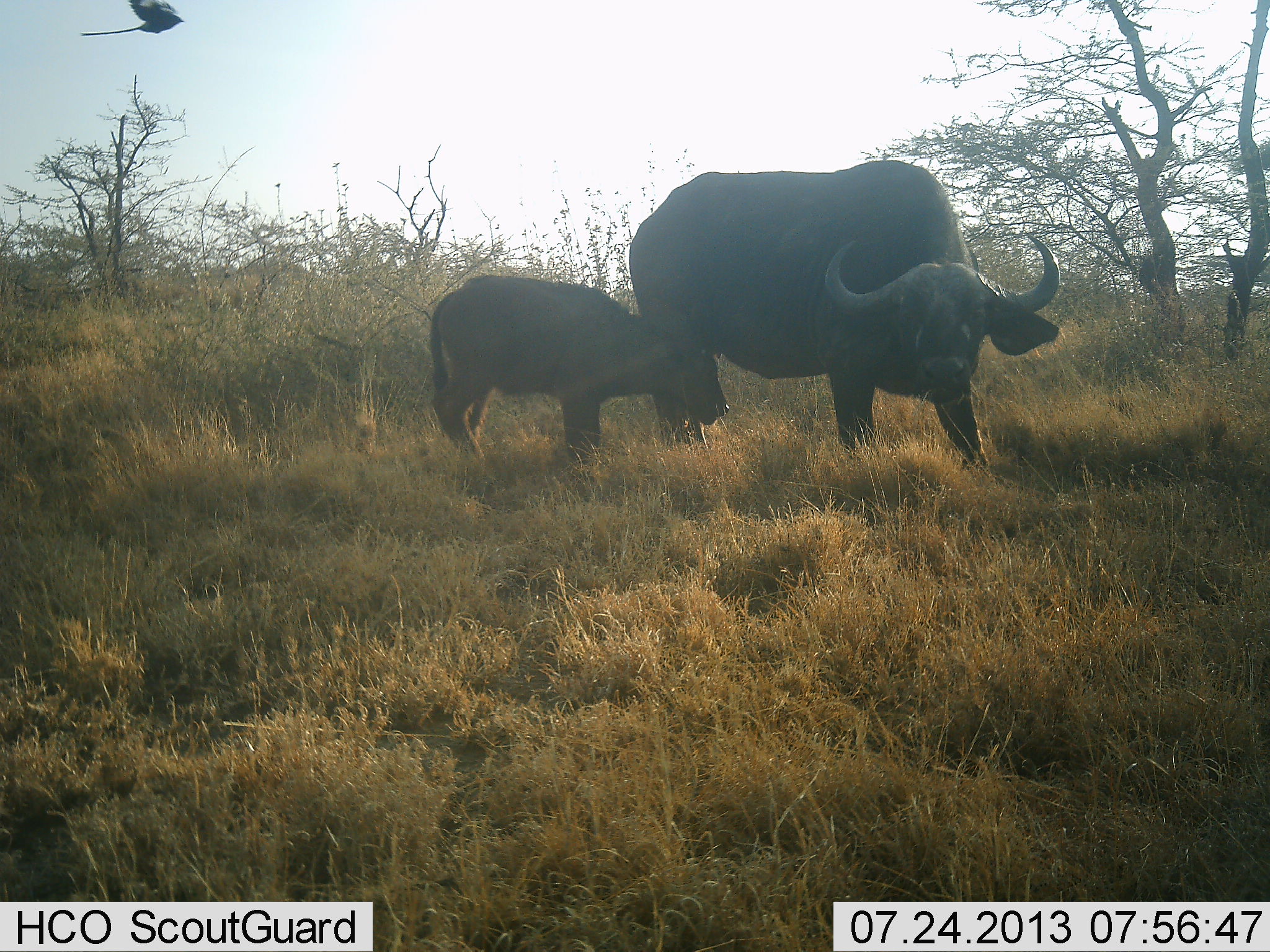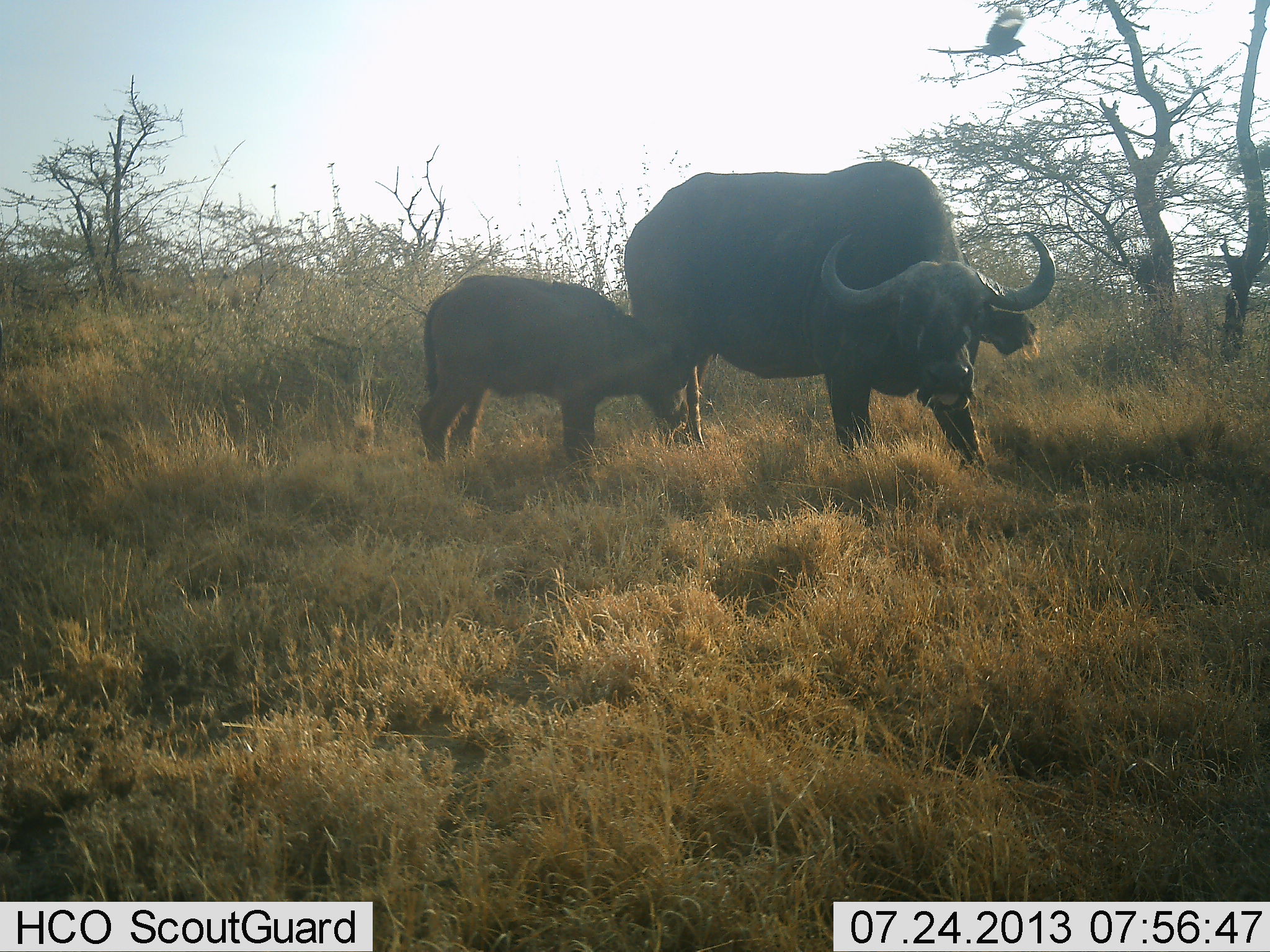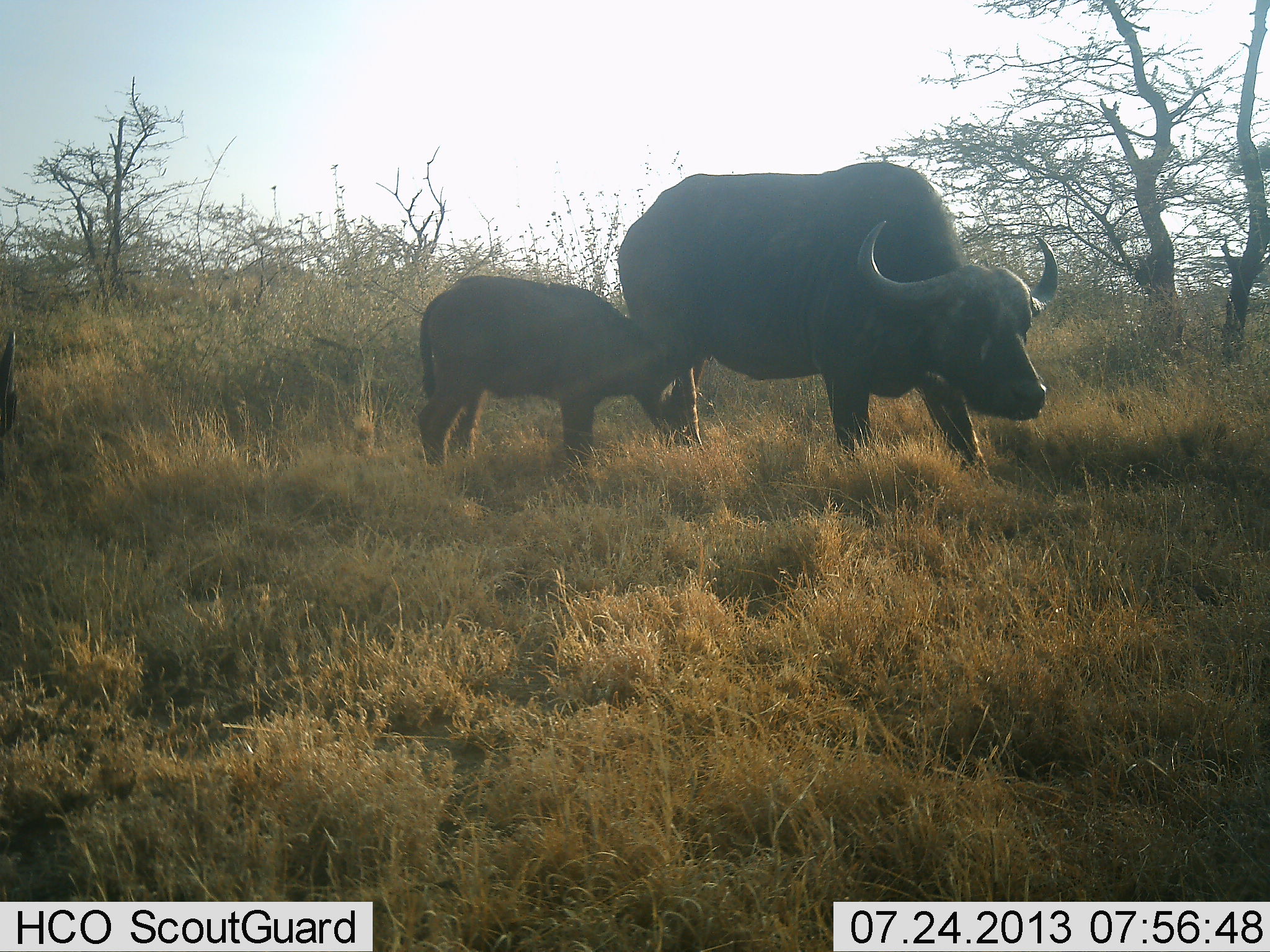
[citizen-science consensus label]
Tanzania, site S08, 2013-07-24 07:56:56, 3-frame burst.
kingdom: Animalia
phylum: Chordata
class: Mammalia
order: Artiodactyla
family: Bovidae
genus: Syncerus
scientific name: Syncerus caffer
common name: cape buffalo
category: buffalo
Buffalo (cape buffalo) (Syncerus caffer), count 2. Behavior (volunteer vote fractions): standing 78%, resting 0%, moving 0%, interacting 17%. Young present (vote fraction): 92%. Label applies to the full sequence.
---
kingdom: Animalia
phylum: Chordata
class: Aves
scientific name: Aves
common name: bird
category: otherbird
Otherbird (bird) (Aves), count 1. Behavior (volunteer vote fractions): standing 0%, resting 0%, moving 100%, interacting 0%. Young present (vote fraction): 0%. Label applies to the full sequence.